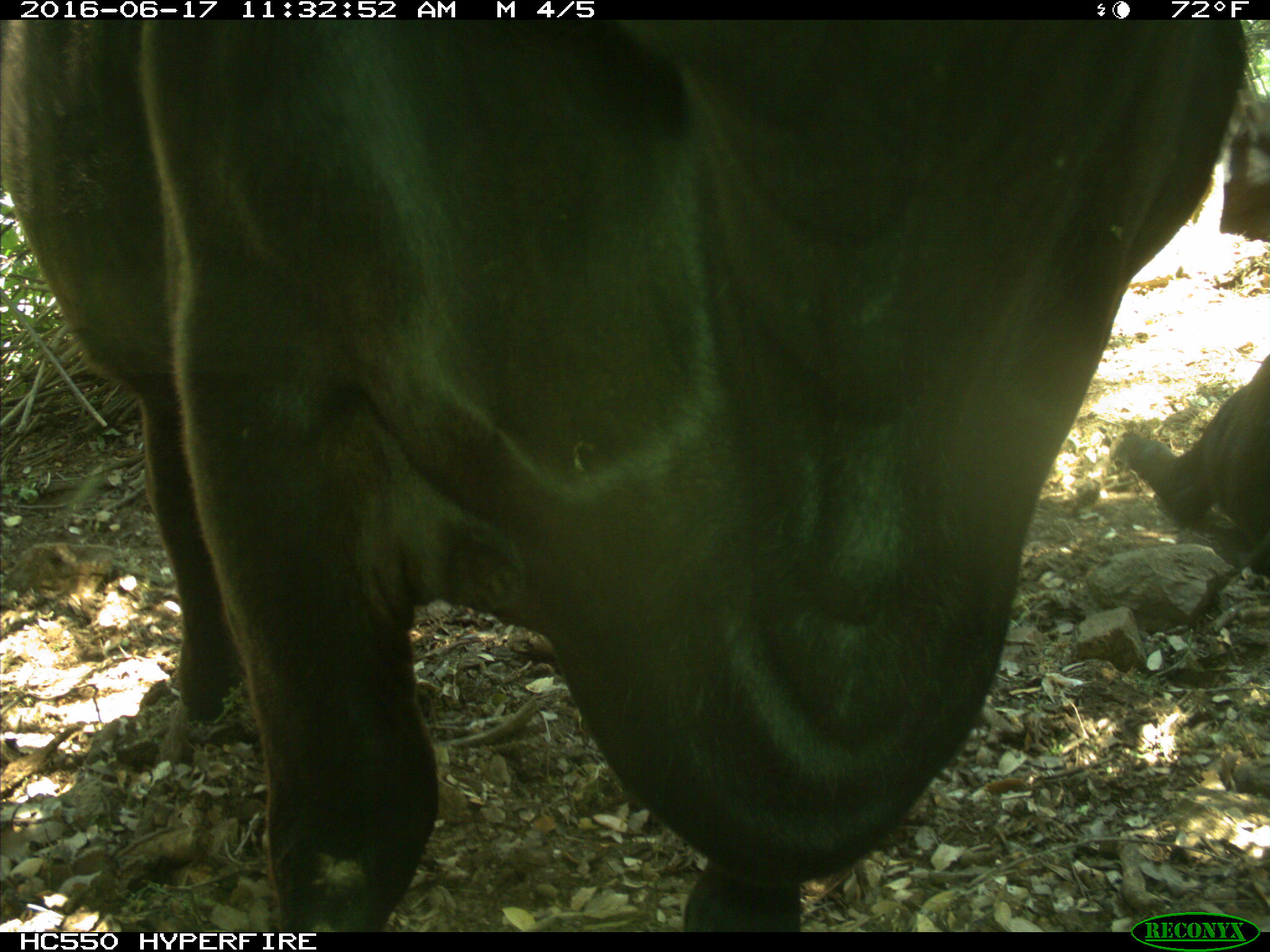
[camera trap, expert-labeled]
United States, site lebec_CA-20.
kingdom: Animalia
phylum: Chordata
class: Mammalia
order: Artiodactyla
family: Bovidae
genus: Bos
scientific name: Bos taurus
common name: domestic cow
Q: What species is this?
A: Bos taurus (domestic cow).